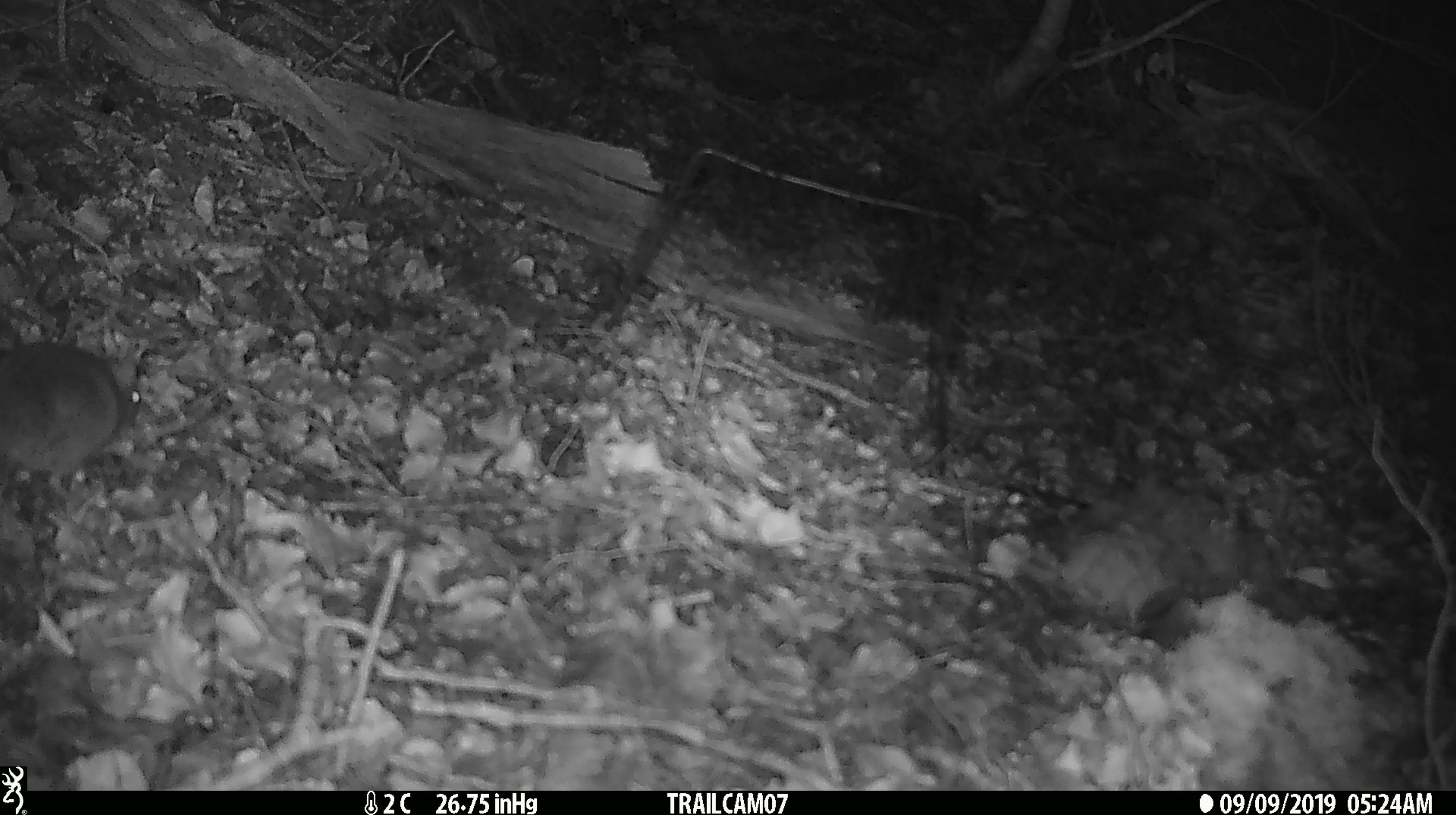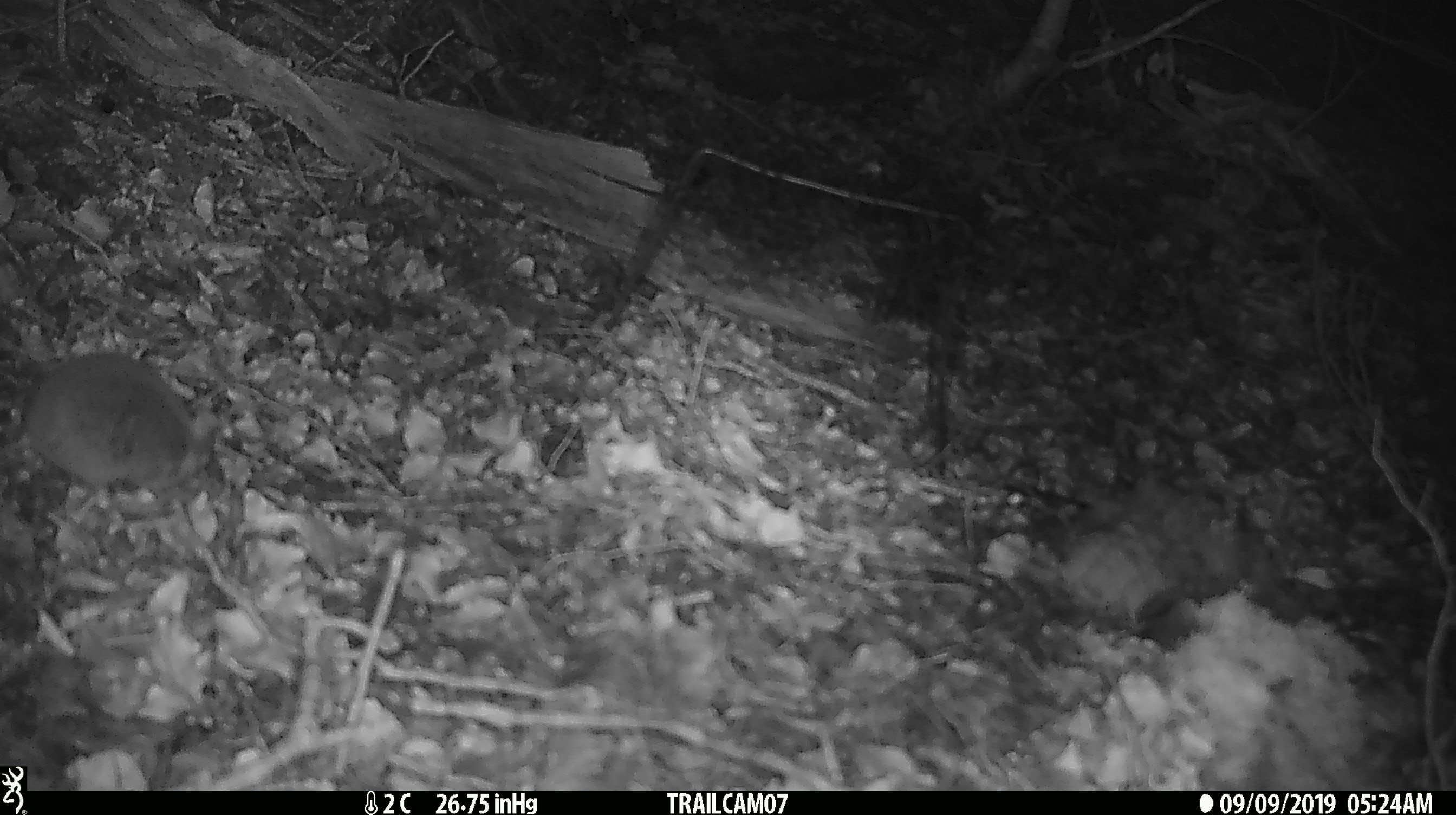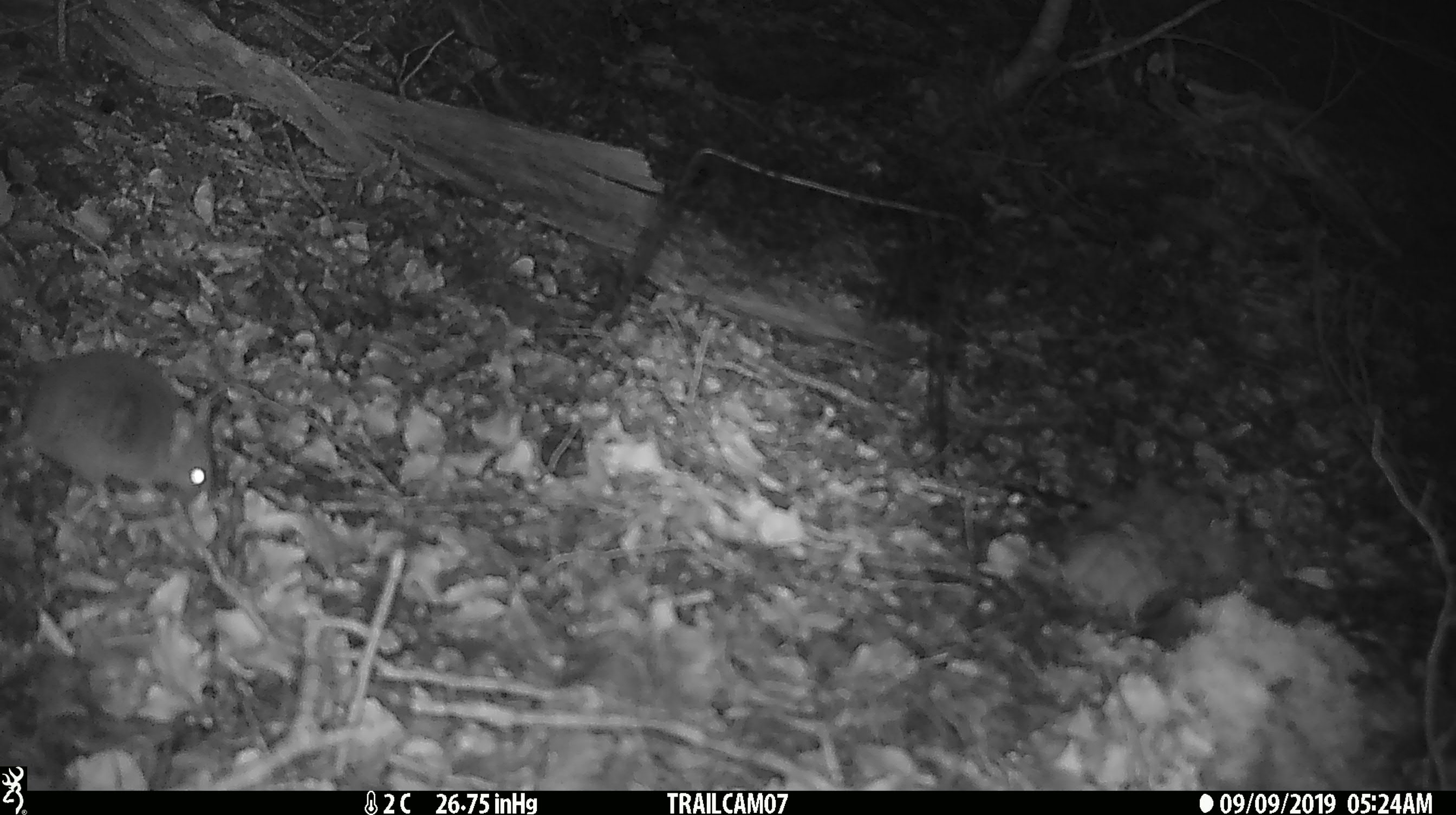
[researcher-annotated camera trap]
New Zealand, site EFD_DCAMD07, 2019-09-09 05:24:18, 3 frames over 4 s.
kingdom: Animalia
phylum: Chordata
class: Mammalia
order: Rodentia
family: Muridae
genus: Mus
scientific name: Mus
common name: mouse